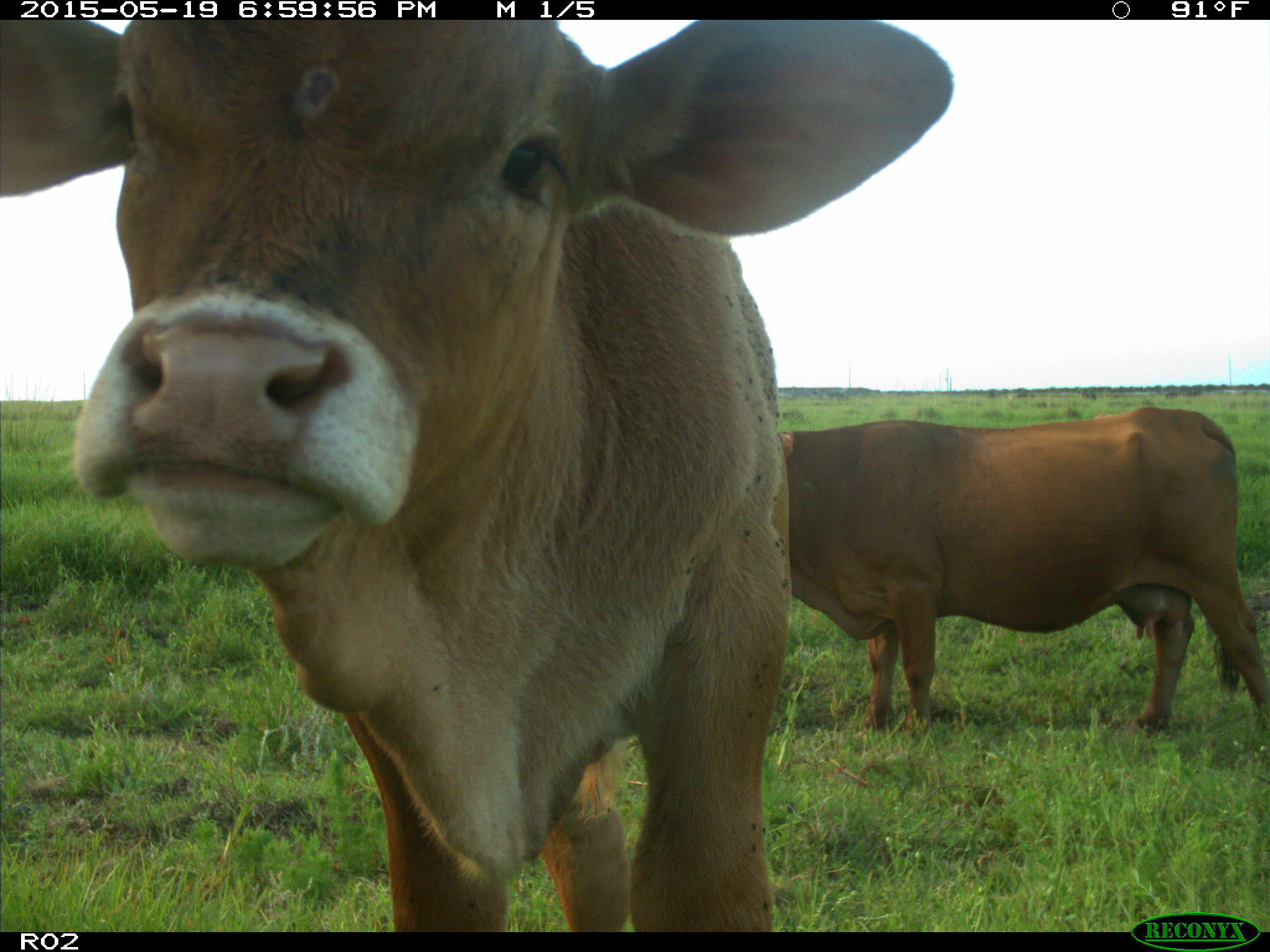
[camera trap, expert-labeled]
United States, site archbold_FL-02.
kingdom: Animalia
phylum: Chordata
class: Mammalia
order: Artiodactyla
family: Bovidae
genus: Bos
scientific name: Bos taurus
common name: domestic cow